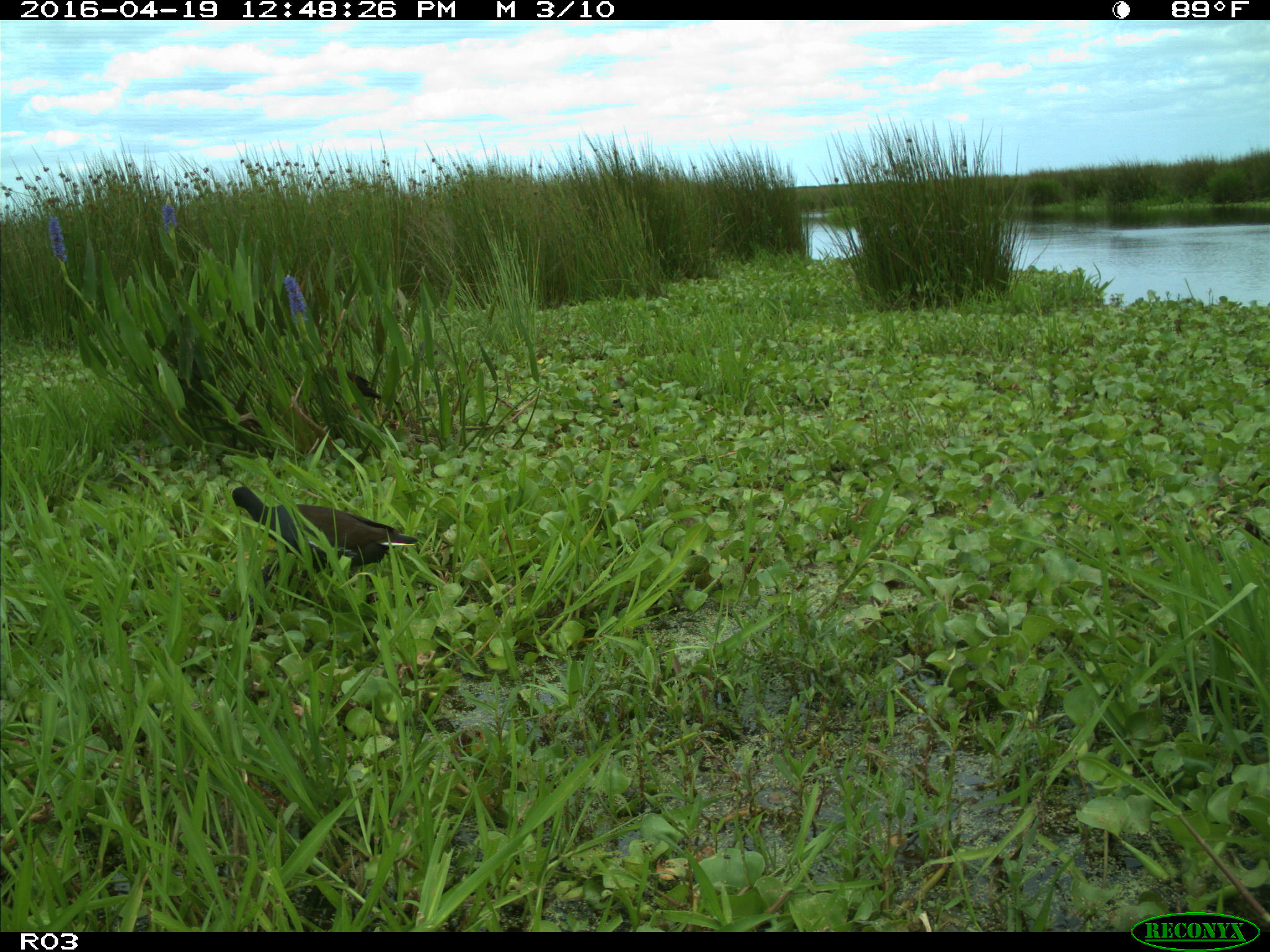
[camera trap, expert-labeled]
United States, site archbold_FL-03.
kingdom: Animalia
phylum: Chordata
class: Aves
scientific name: Aves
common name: birds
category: unidentified bird